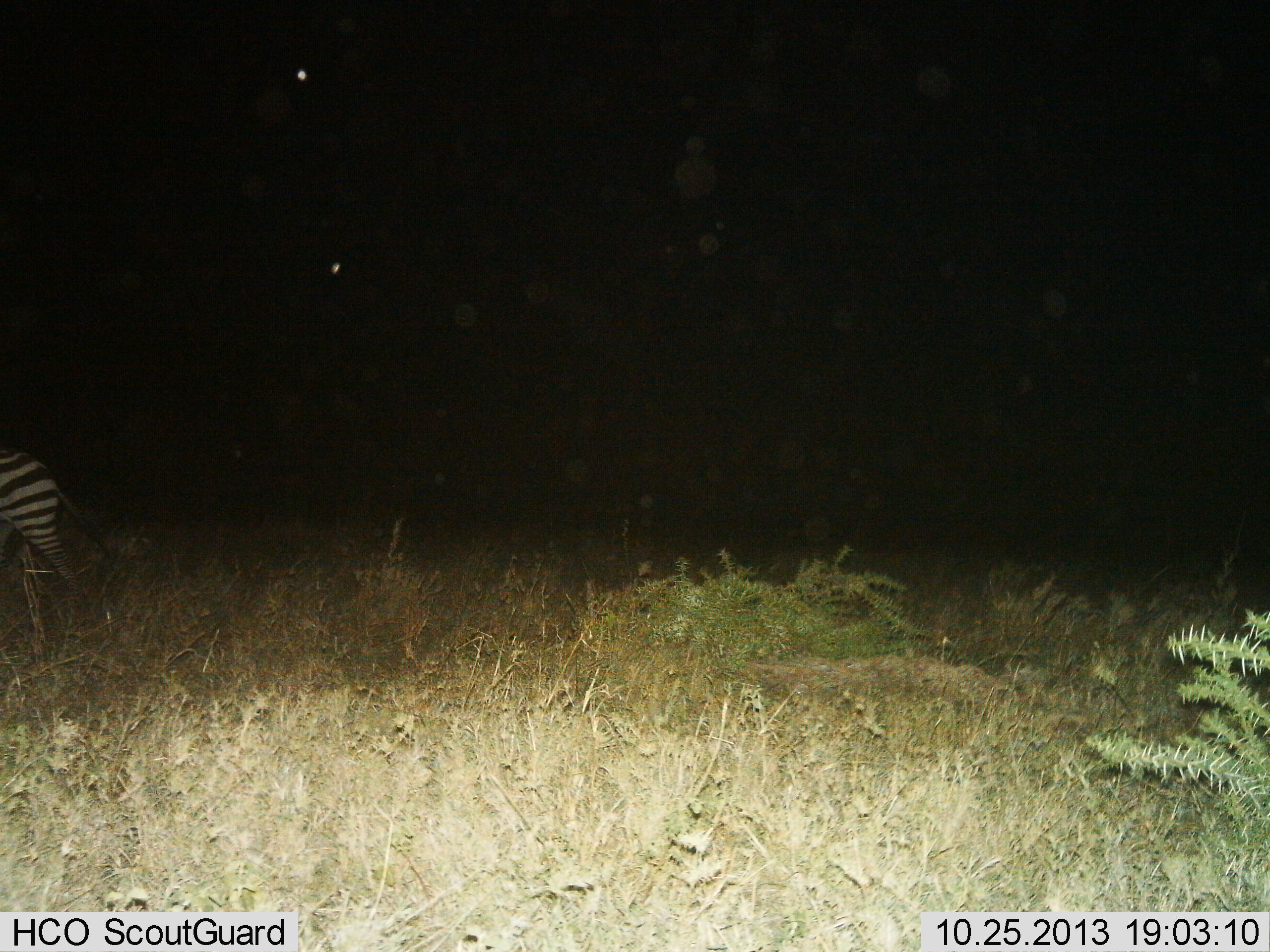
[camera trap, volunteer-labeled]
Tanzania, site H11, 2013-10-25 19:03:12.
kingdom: Animalia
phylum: Chordata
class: Mammalia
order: Perissodactyla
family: Equidae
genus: Equus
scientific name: Equus quagga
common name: plains zebra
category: zebra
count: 1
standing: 32%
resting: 0%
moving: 68%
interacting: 0%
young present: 0%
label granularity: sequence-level